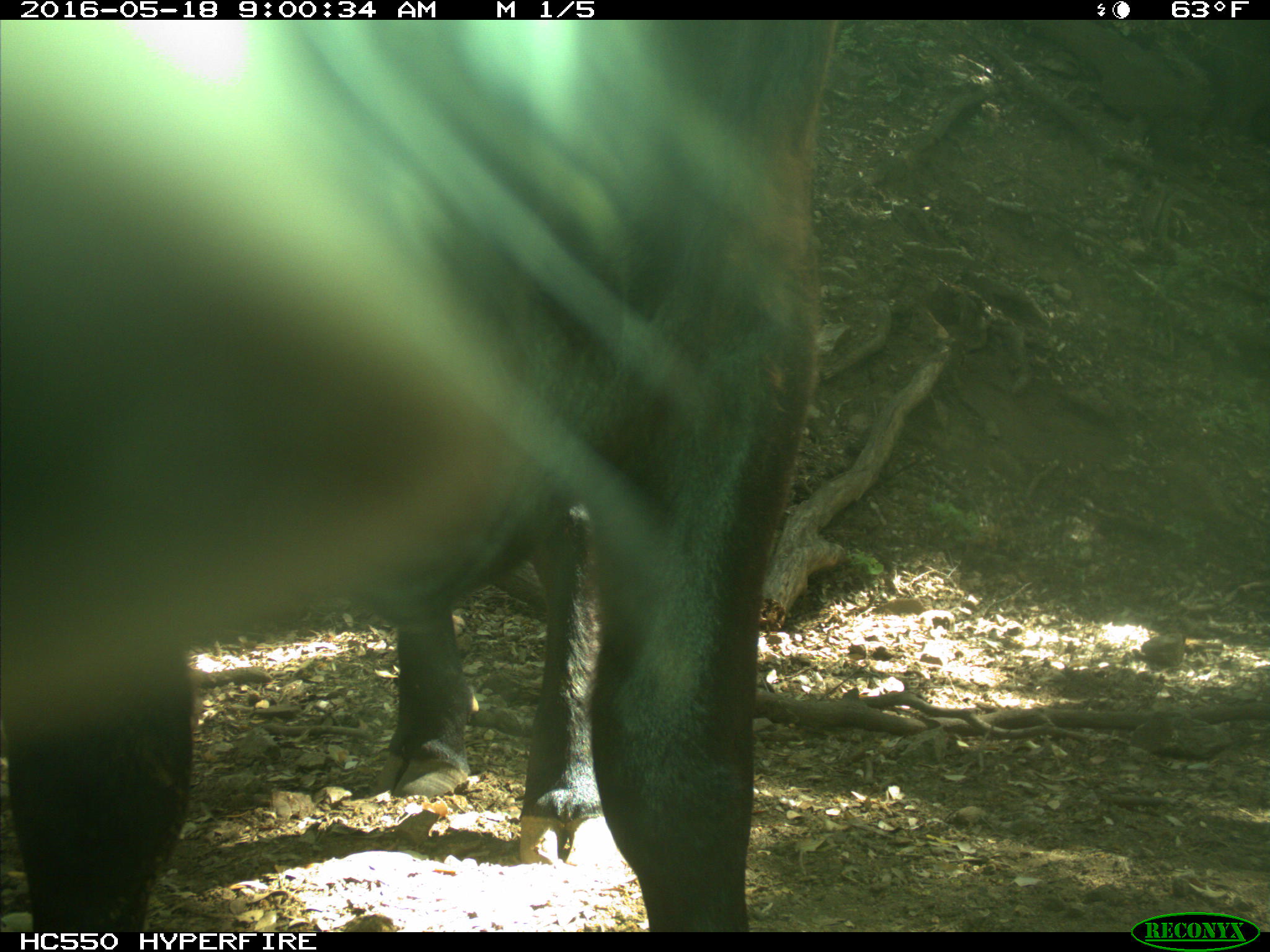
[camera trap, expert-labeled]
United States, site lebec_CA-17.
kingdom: Animalia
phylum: Chordata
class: Mammalia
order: Artiodactyla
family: Bovidae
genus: Bos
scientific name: Bos taurus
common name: domestic cow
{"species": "Bos taurus (domestic cow)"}